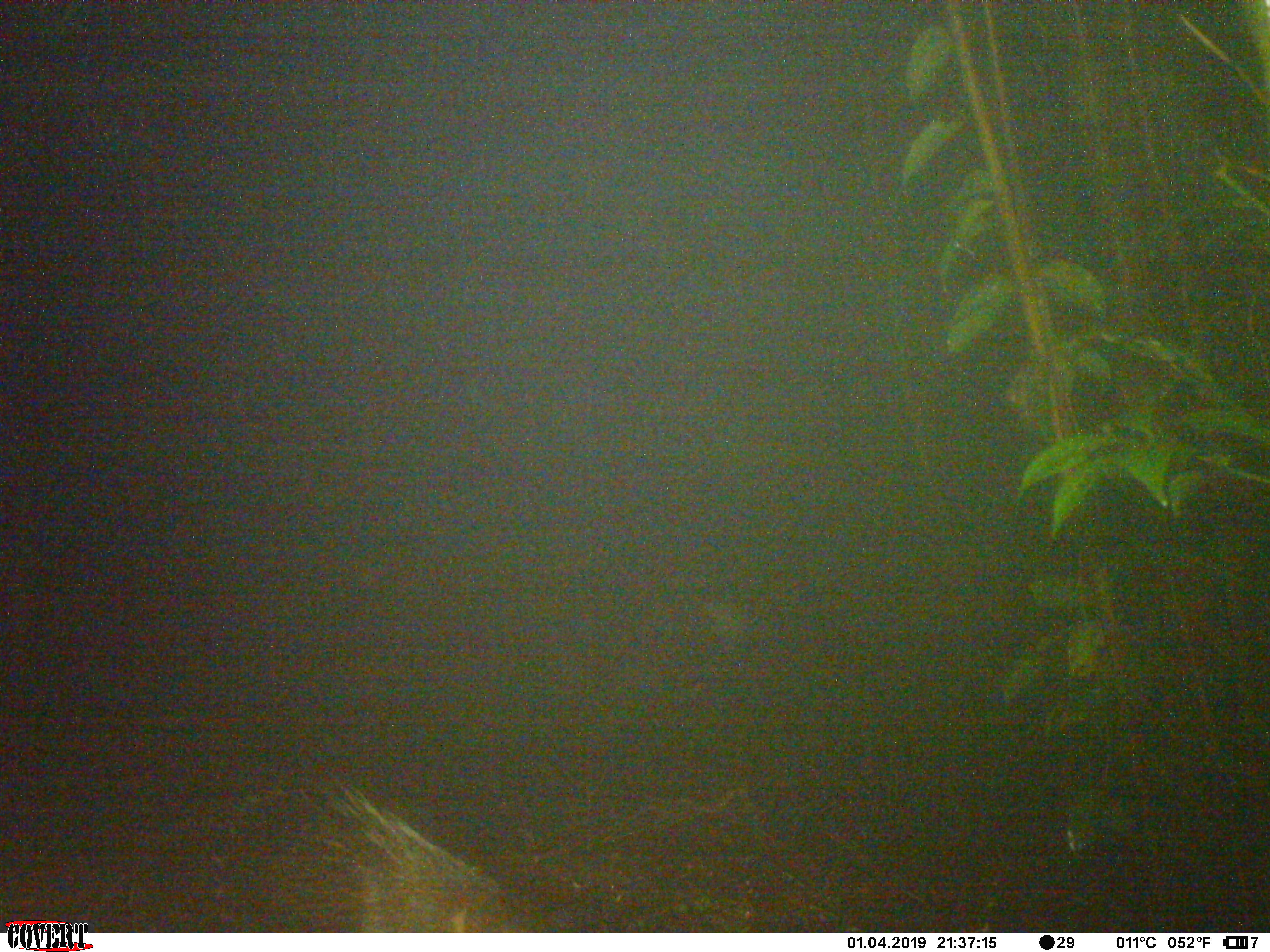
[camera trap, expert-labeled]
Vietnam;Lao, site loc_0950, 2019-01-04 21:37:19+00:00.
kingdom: Animalia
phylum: Chordata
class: Mammalia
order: Rodentia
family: Hystricidae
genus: Hystrix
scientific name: Hystrix brachyura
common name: malayan porcupine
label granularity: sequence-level